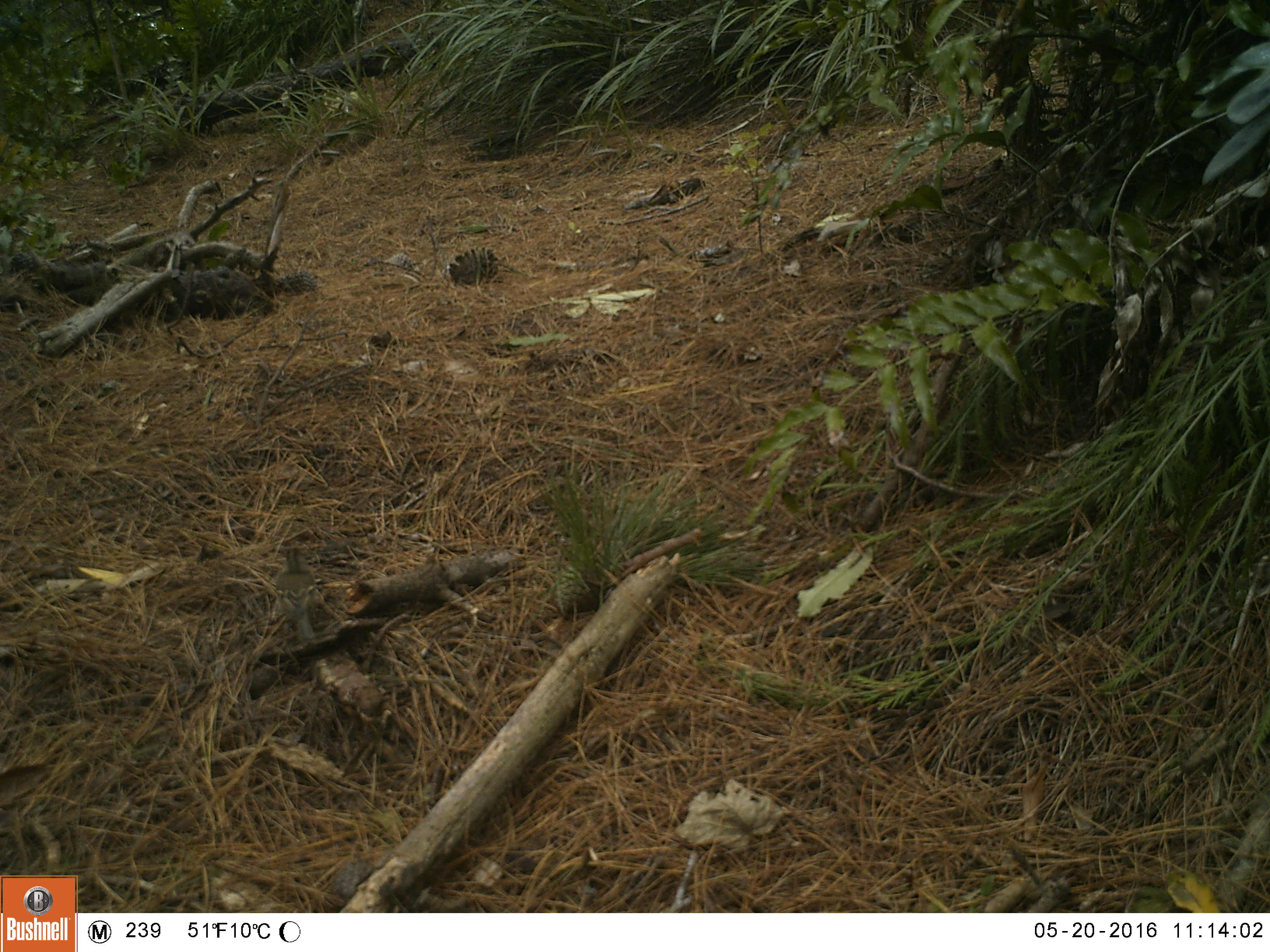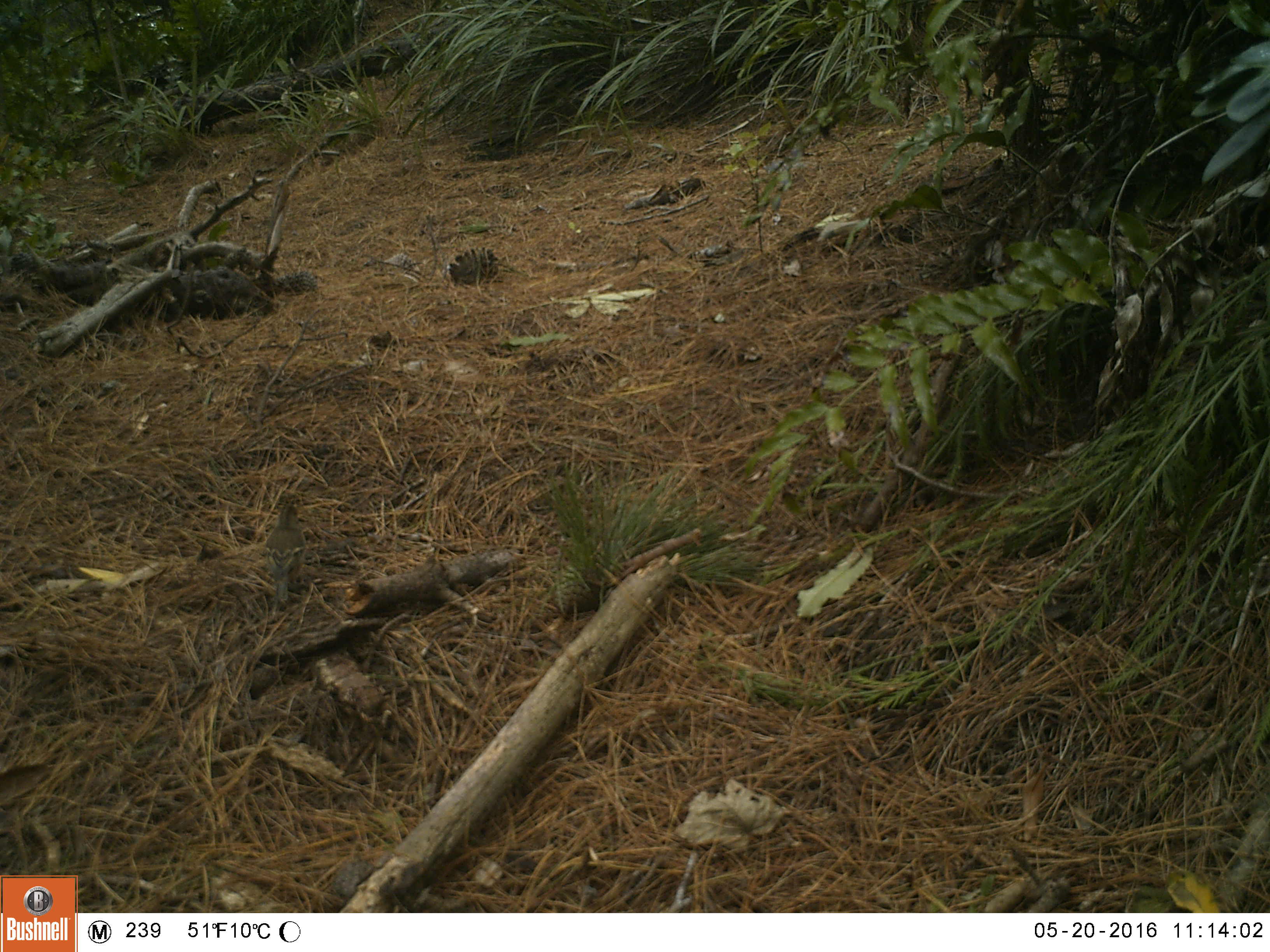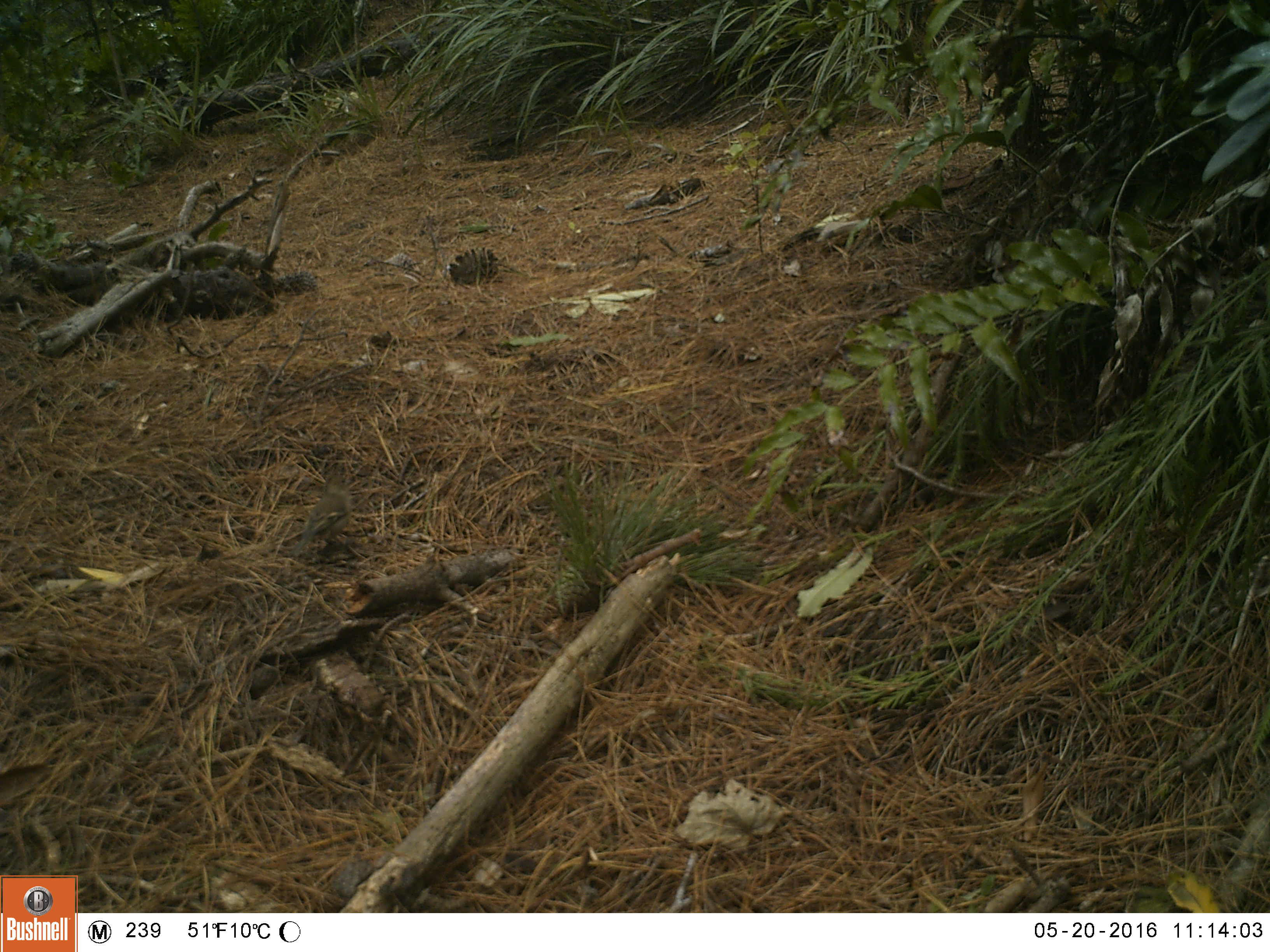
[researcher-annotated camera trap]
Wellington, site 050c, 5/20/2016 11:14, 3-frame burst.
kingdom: Animalia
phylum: Chordata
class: Aves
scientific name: Aves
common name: bird